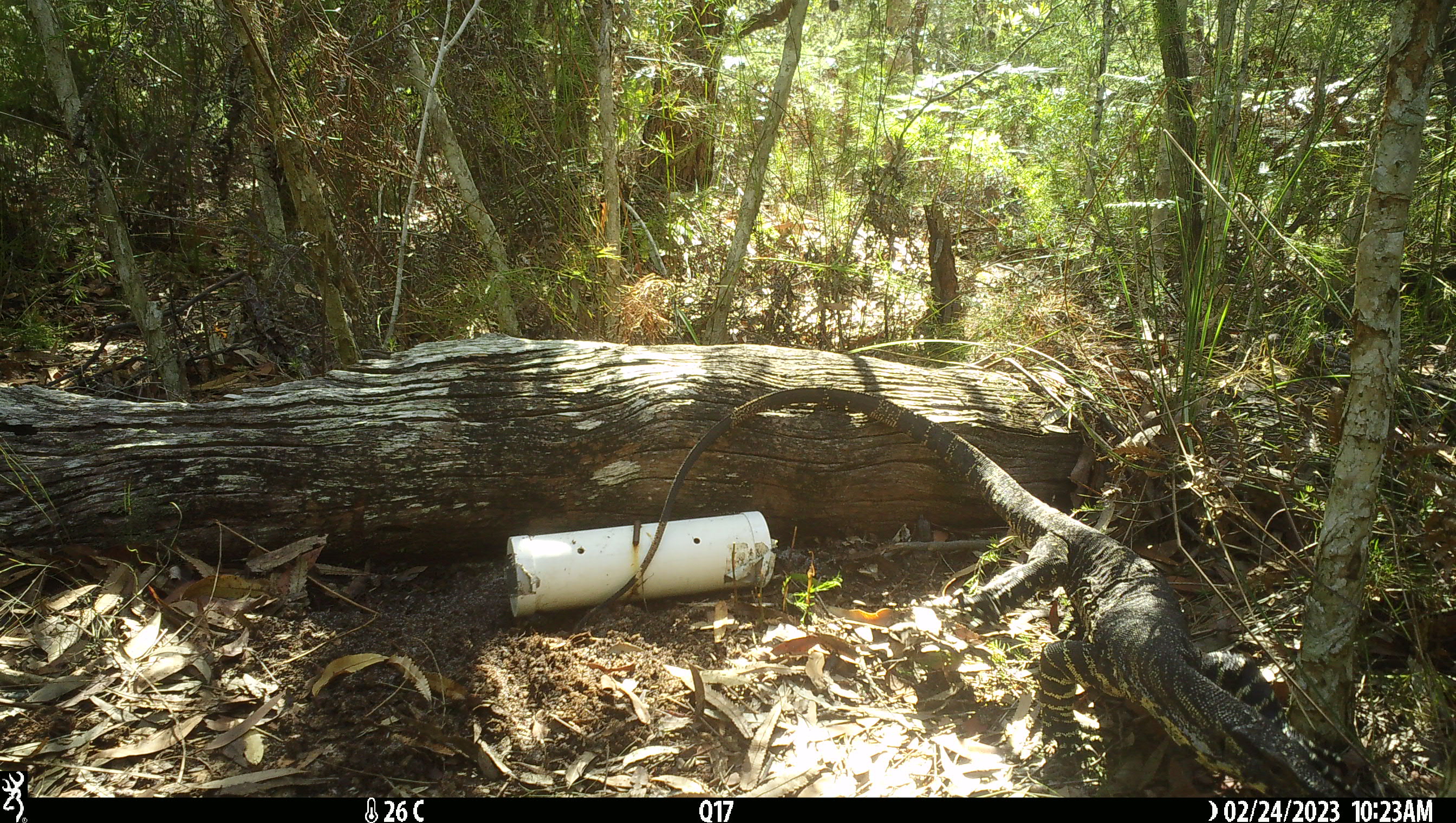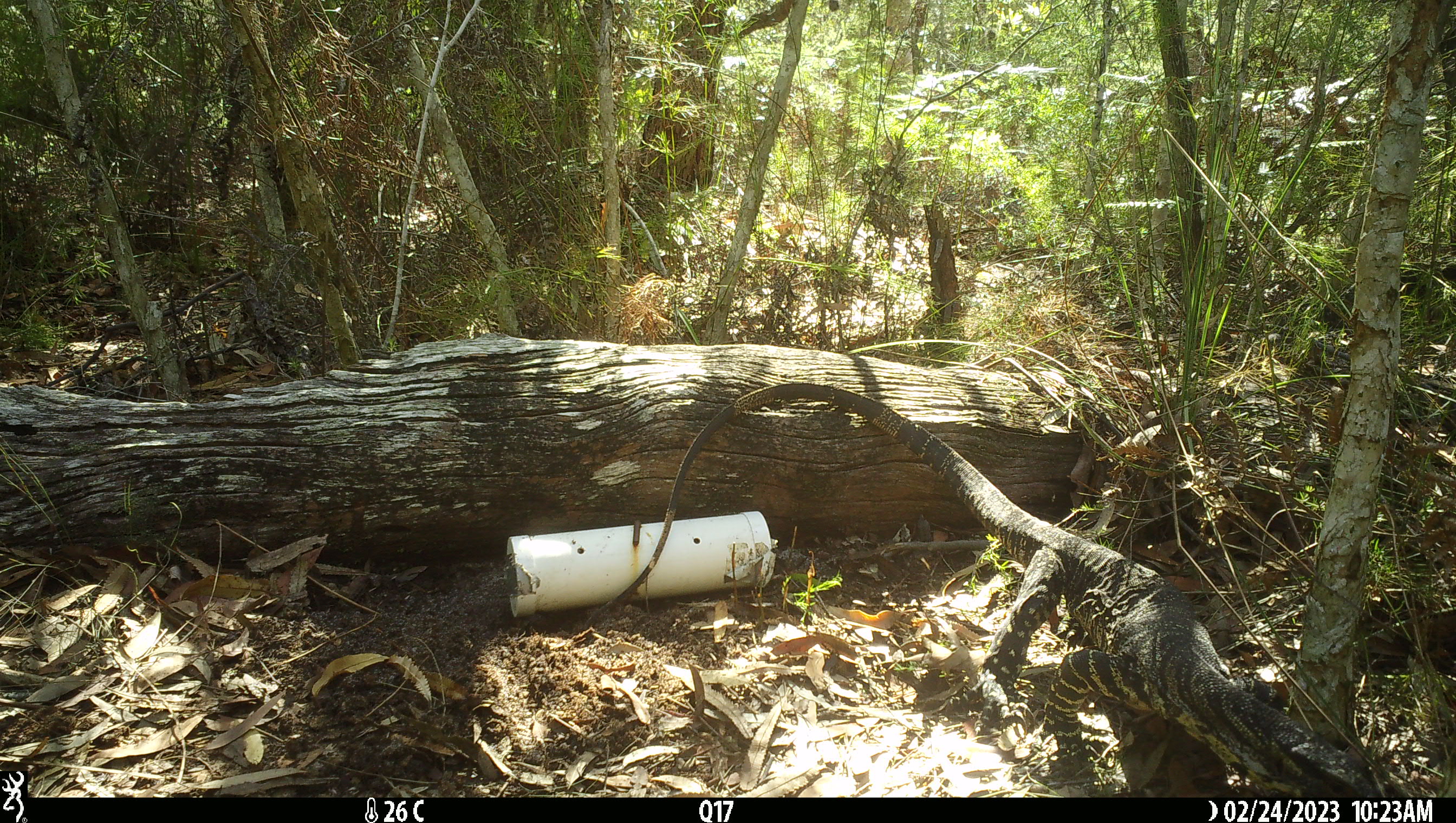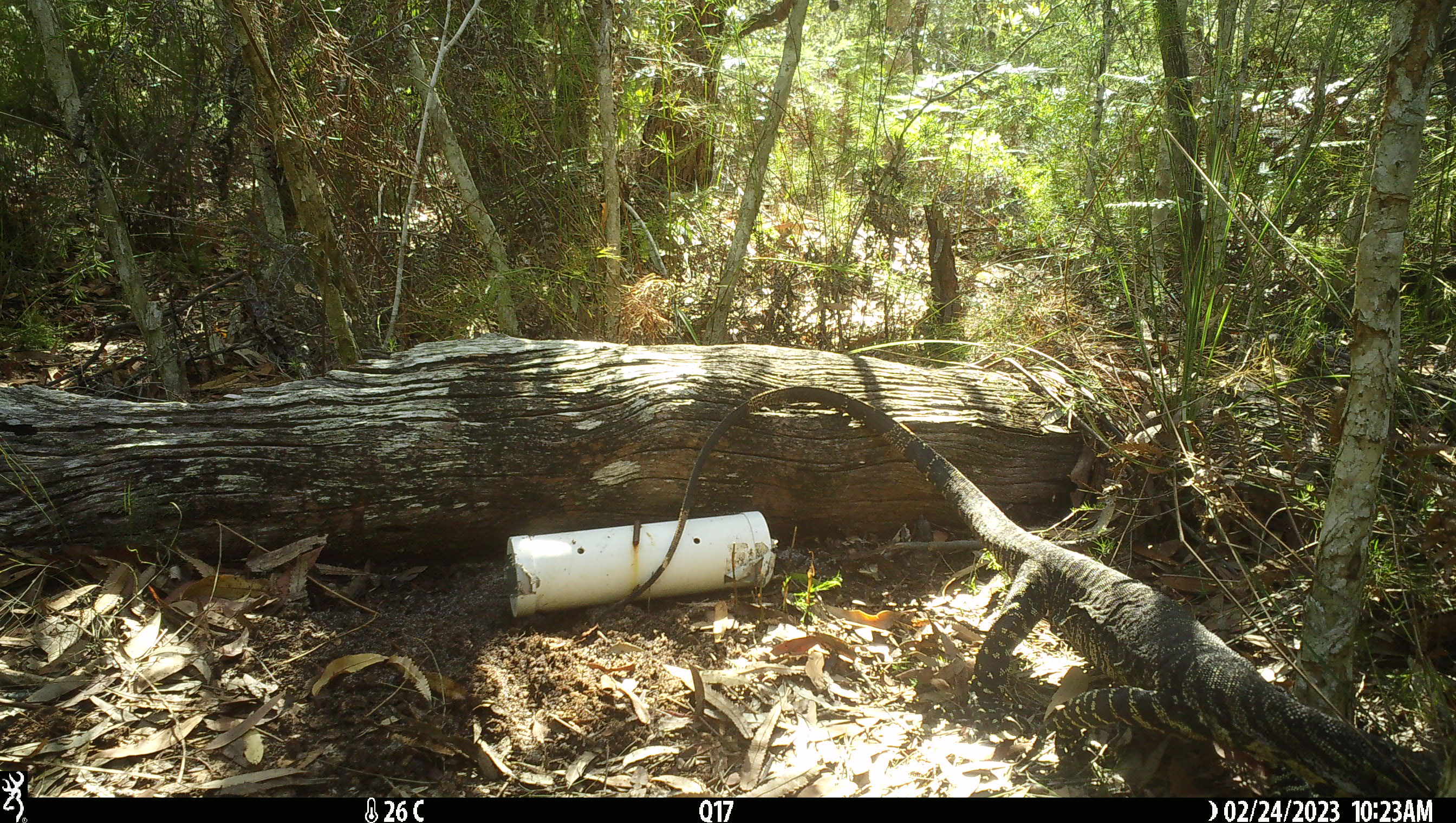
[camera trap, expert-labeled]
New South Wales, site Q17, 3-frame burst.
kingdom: Animalia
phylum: Chordata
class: Reptilia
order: Squamata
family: Varanidae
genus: Varanus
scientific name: Varanus varius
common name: lace monitor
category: goanna